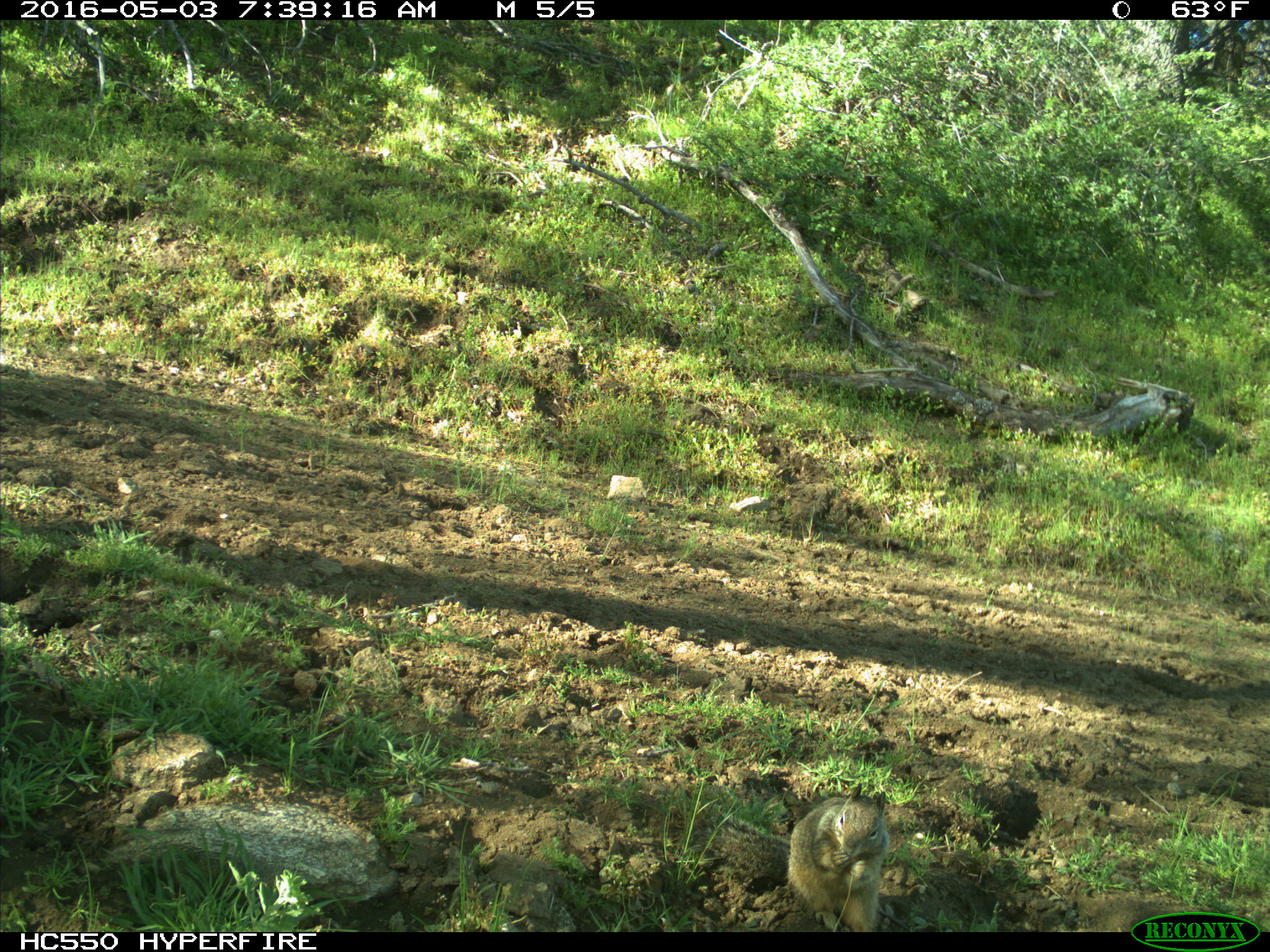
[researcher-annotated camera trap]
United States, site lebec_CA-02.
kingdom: Animalia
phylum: Chordata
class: Mammalia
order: Rodentia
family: Sciuridae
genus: Otospermophilus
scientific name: Otospermophilus beecheyi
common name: california ground squirrel